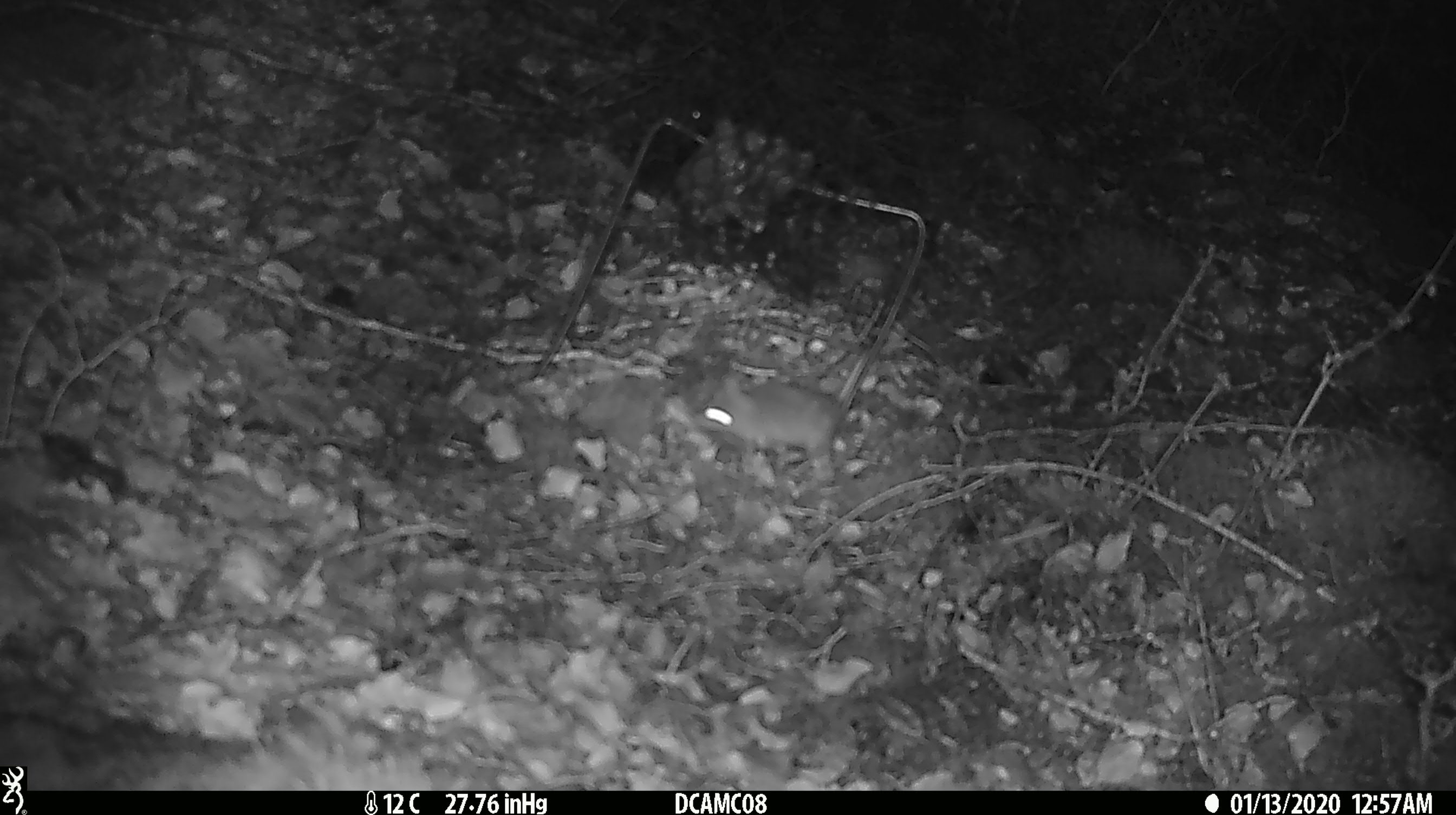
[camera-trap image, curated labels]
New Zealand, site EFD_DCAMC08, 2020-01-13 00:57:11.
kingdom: Animalia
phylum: Chordata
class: Mammalia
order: Rodentia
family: Muridae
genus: Mus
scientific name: Mus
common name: mouse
Mouse (Mus).